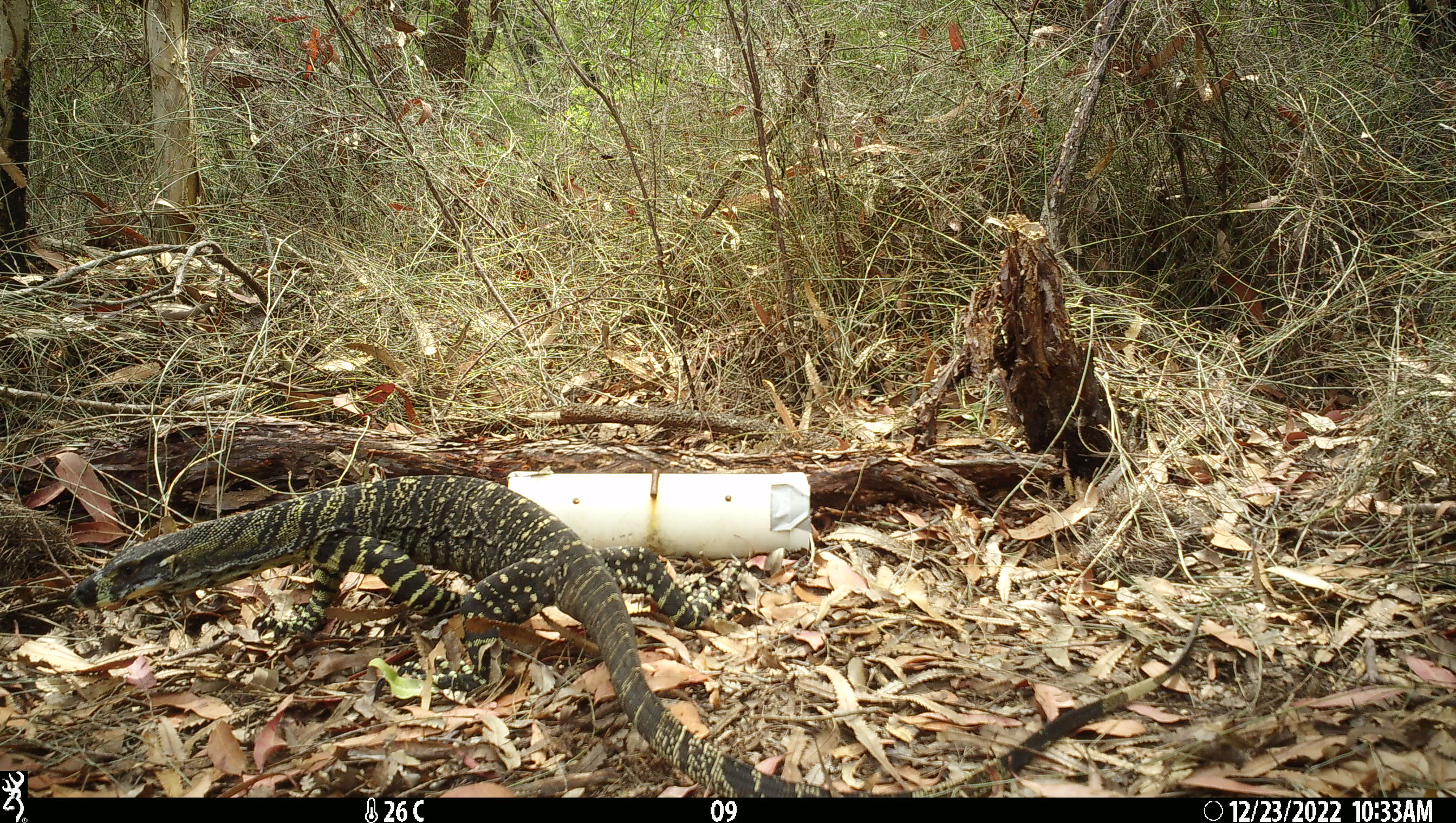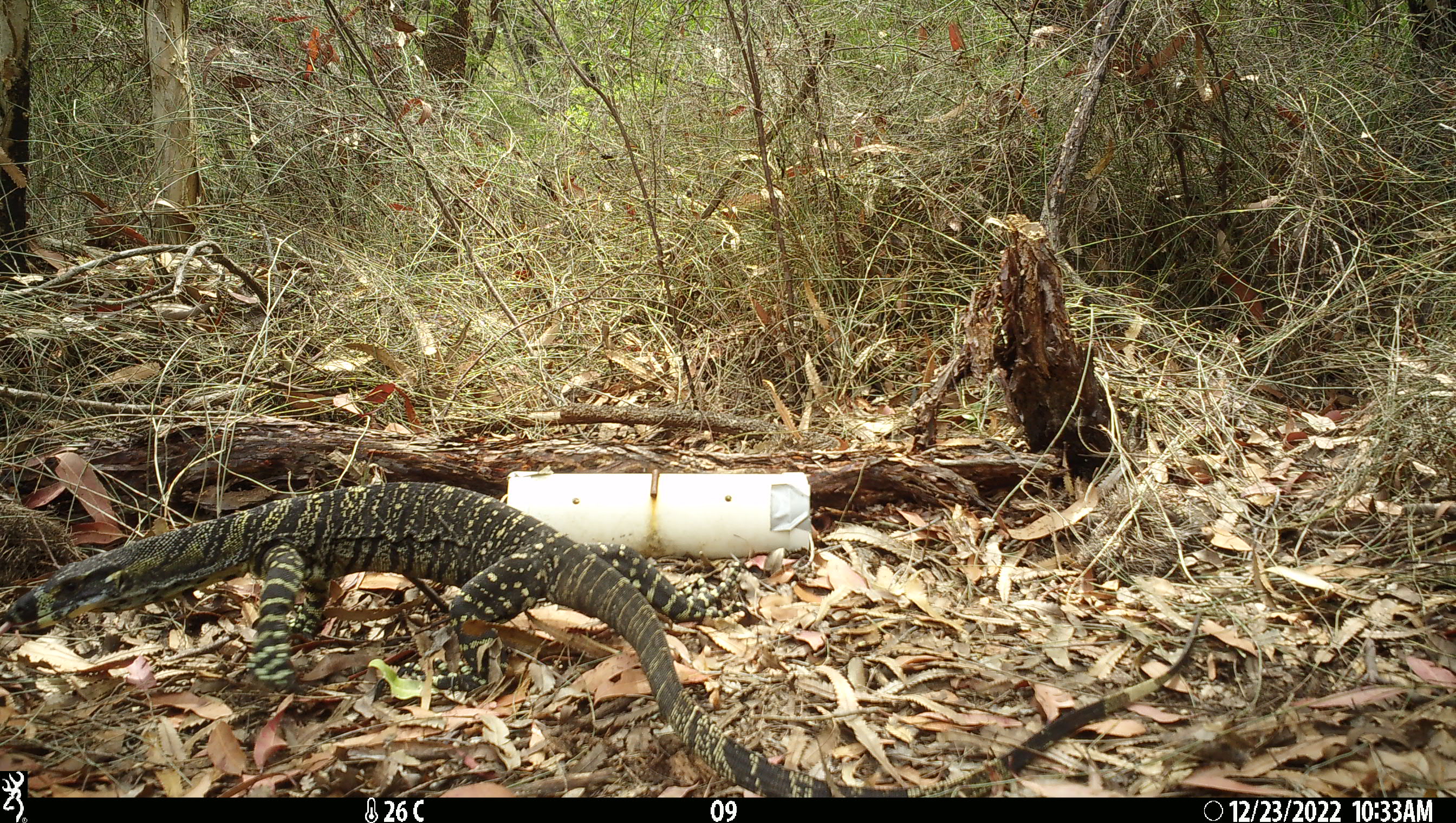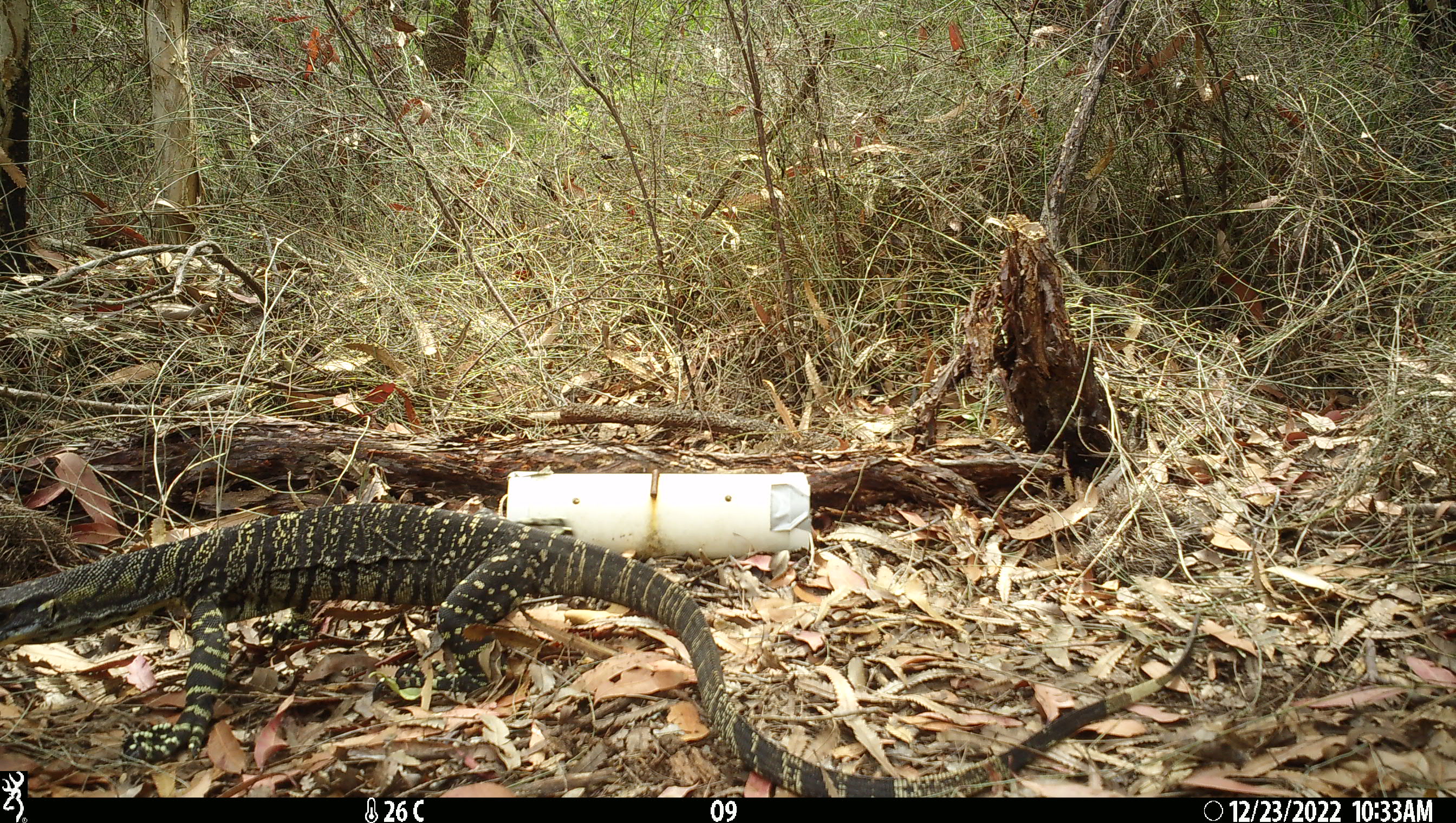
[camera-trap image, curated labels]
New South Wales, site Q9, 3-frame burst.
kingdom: Animalia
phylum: Chordata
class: Reptilia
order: Squamata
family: Varanidae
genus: Varanus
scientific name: Varanus varius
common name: lace monitor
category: goanna